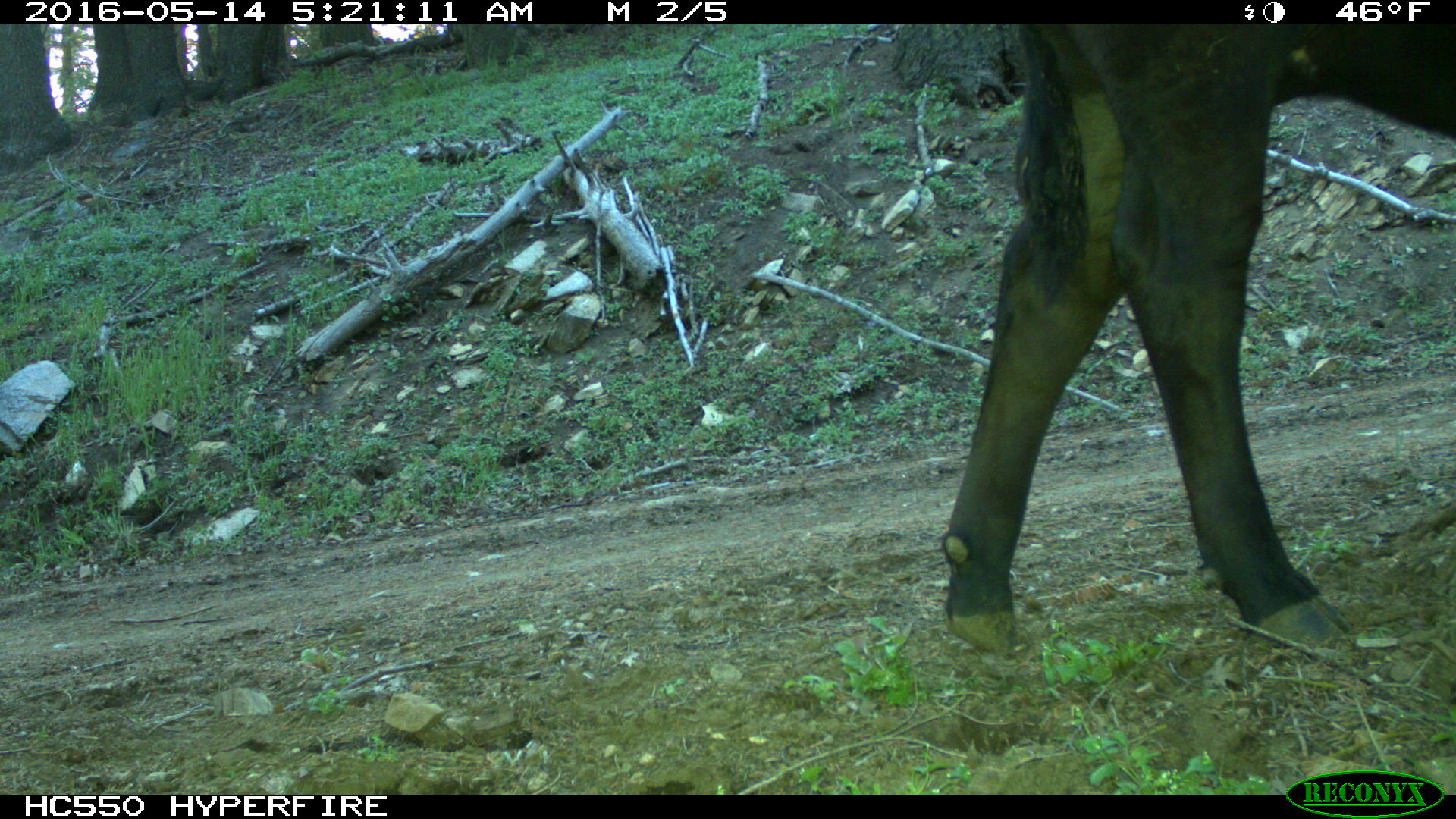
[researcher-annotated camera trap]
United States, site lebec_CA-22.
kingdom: Animalia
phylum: Chordata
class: Mammalia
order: Artiodactyla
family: Bovidae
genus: Bos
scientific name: Bos taurus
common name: domestic cow